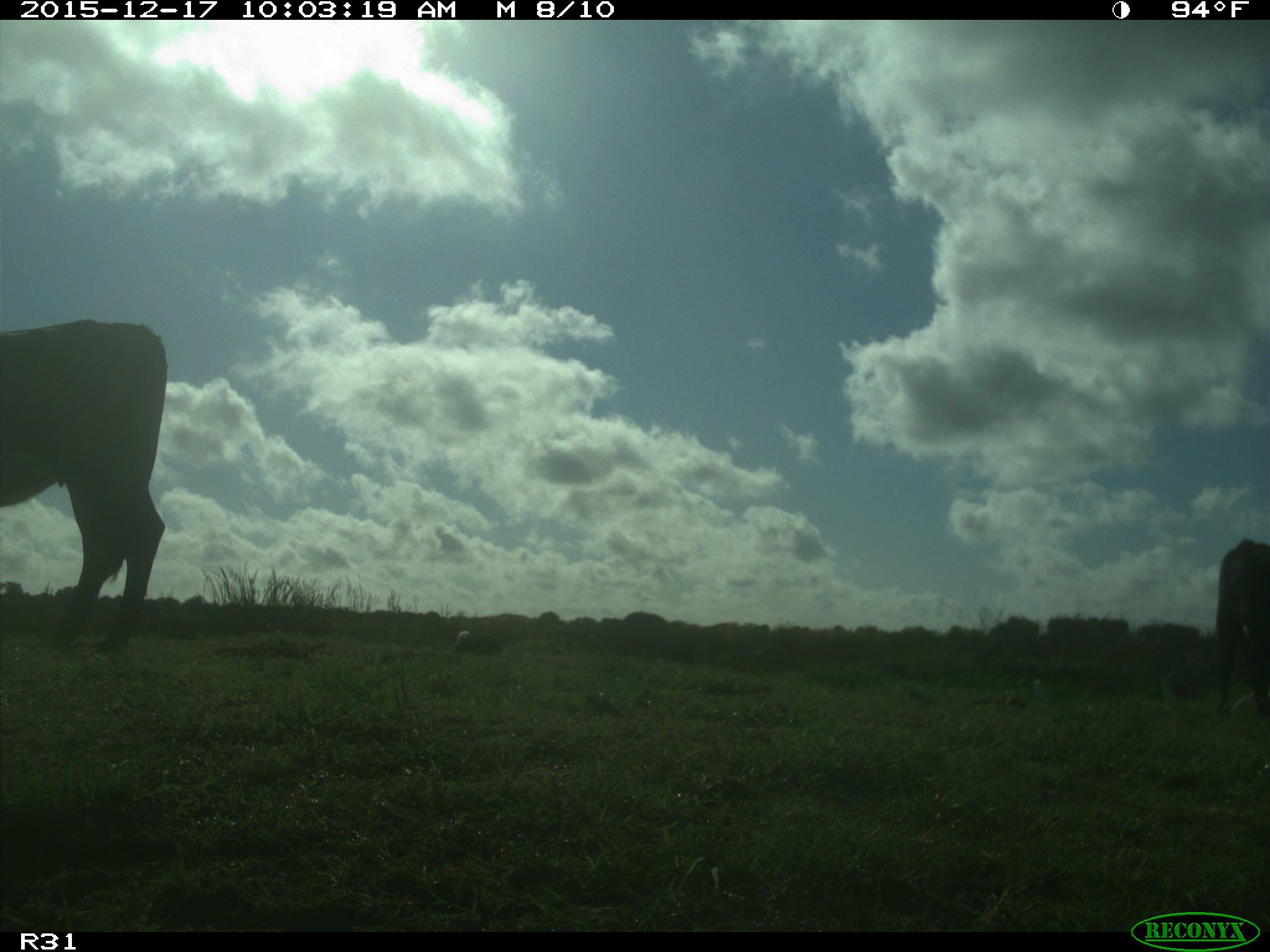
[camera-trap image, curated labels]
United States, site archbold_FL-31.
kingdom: Animalia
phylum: Chordata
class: Mammalia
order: Artiodactyla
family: Bovidae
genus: Bos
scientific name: Bos taurus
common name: domestic cow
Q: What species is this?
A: Bos taurus (domestic cow).